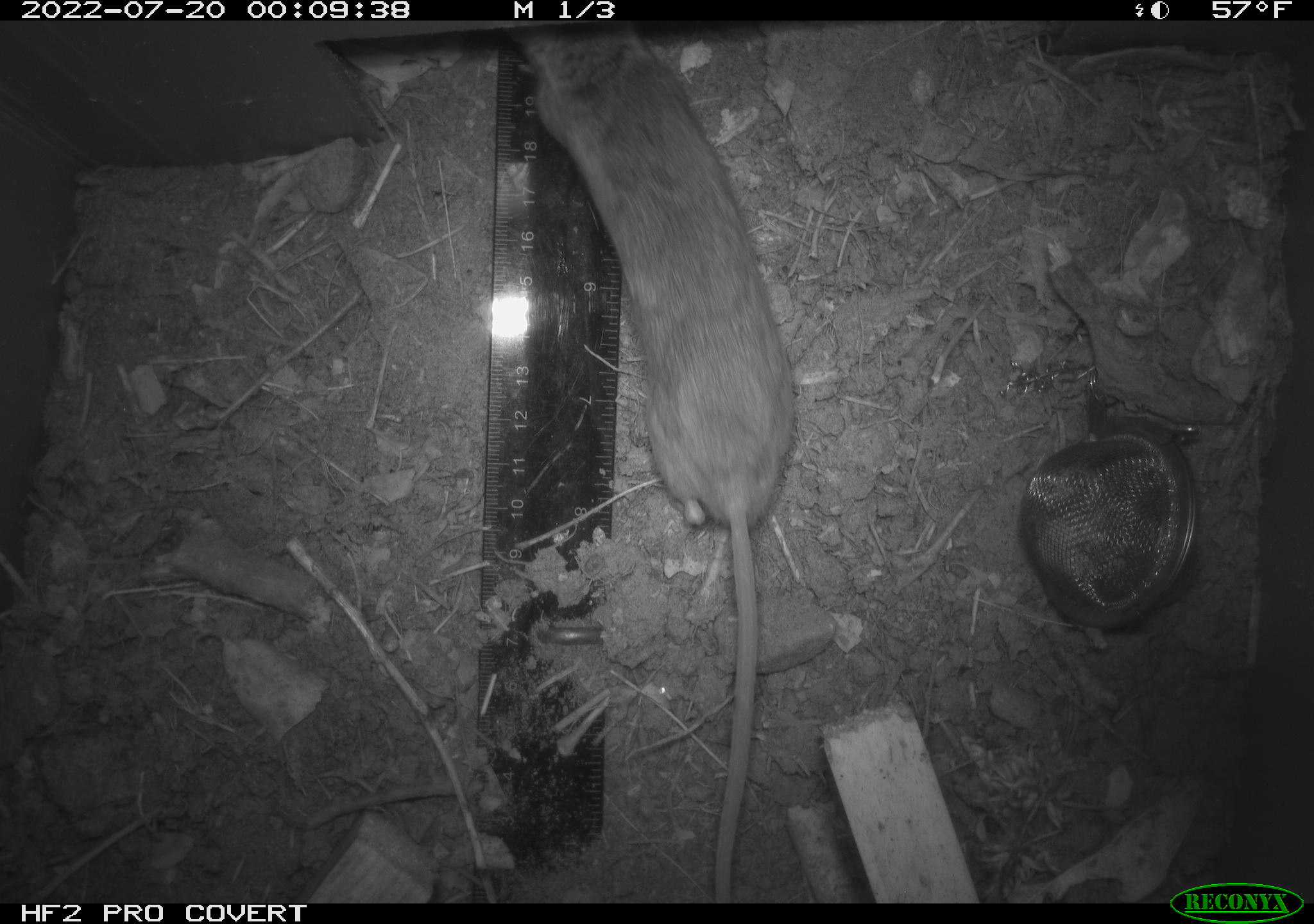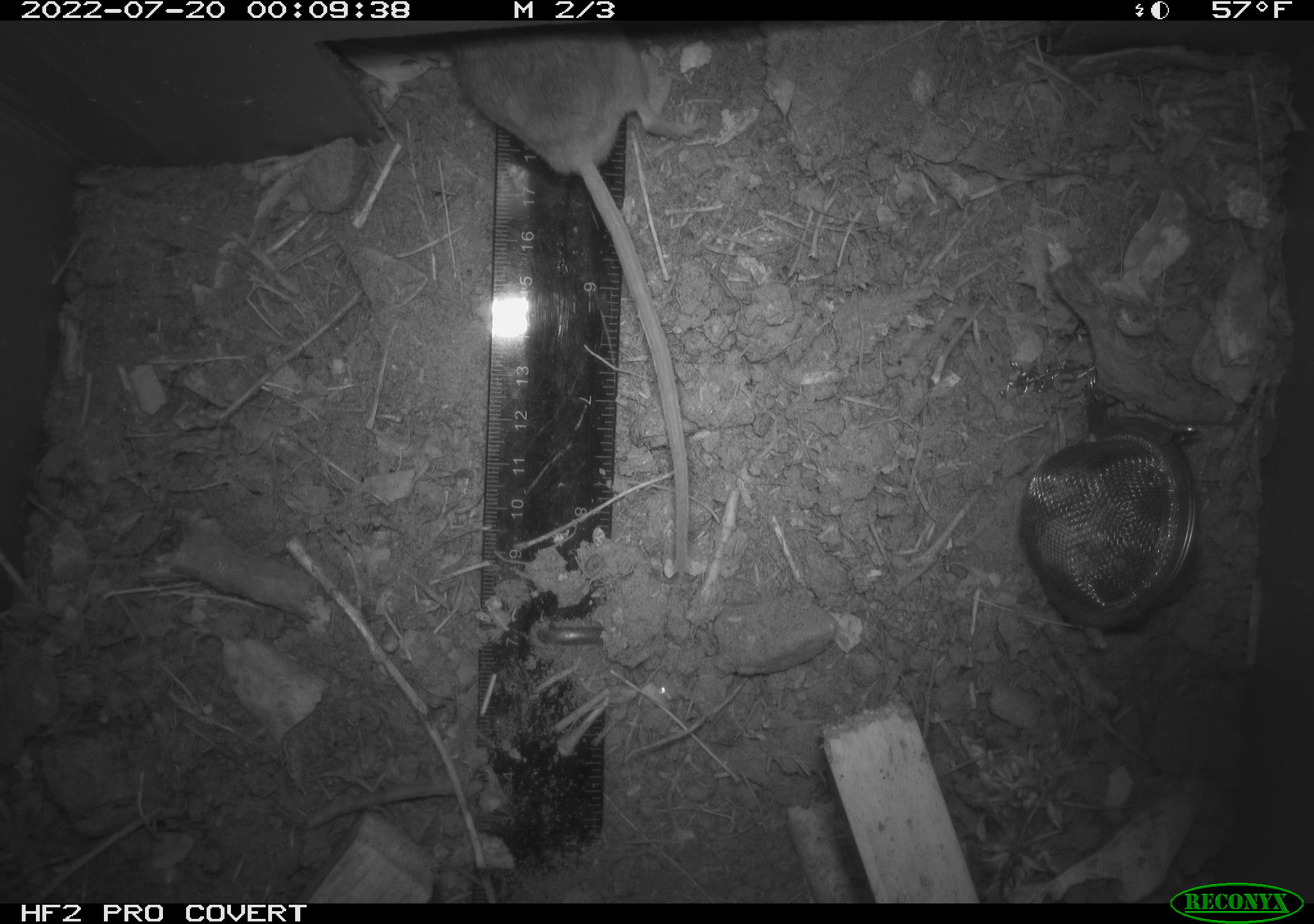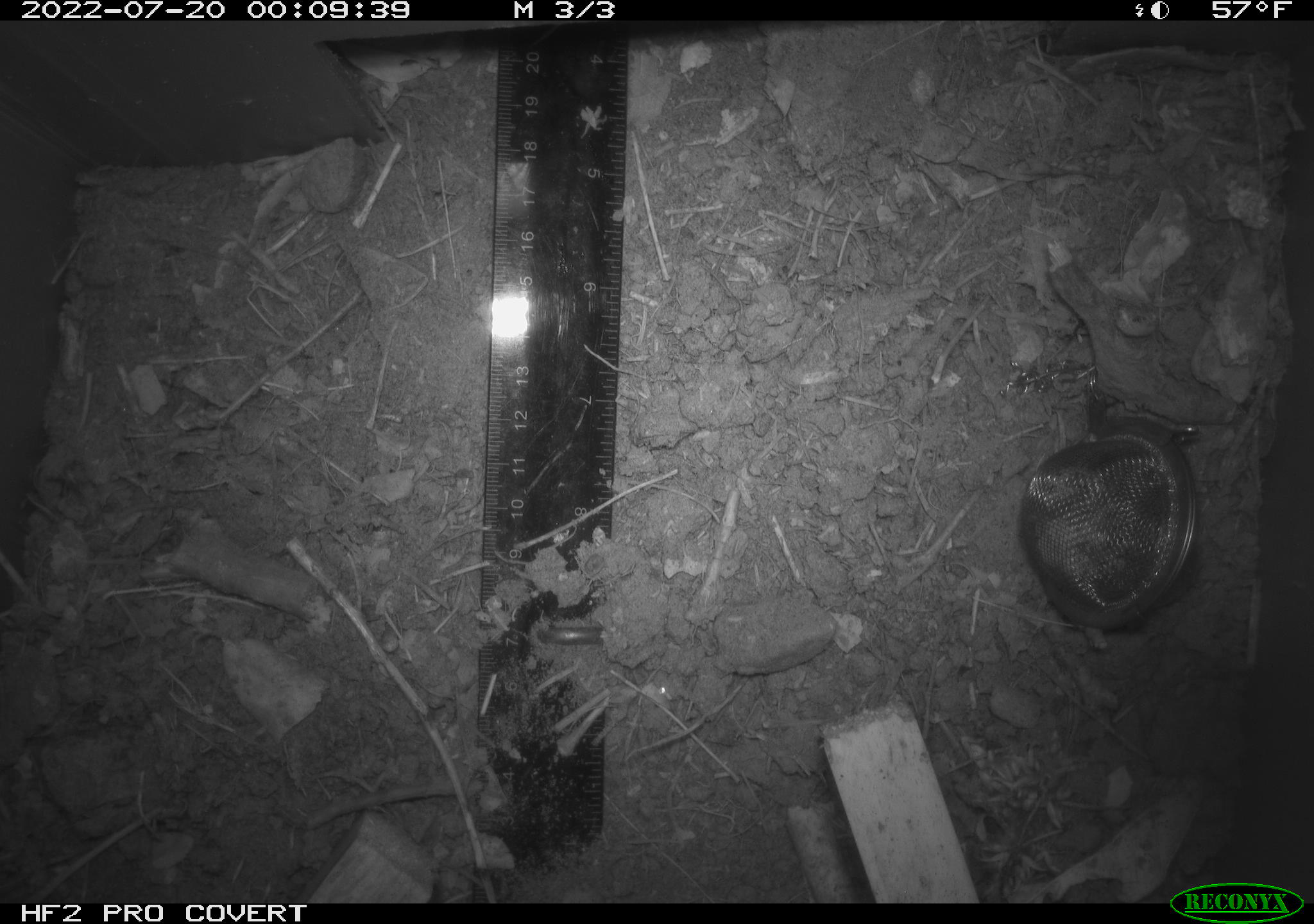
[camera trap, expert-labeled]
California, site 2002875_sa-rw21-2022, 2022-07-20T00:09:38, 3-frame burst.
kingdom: Animalia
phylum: Chordata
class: Mammalia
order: Rodentia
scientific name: Rodentia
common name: mouse species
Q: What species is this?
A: Mouse species (Rodentia).